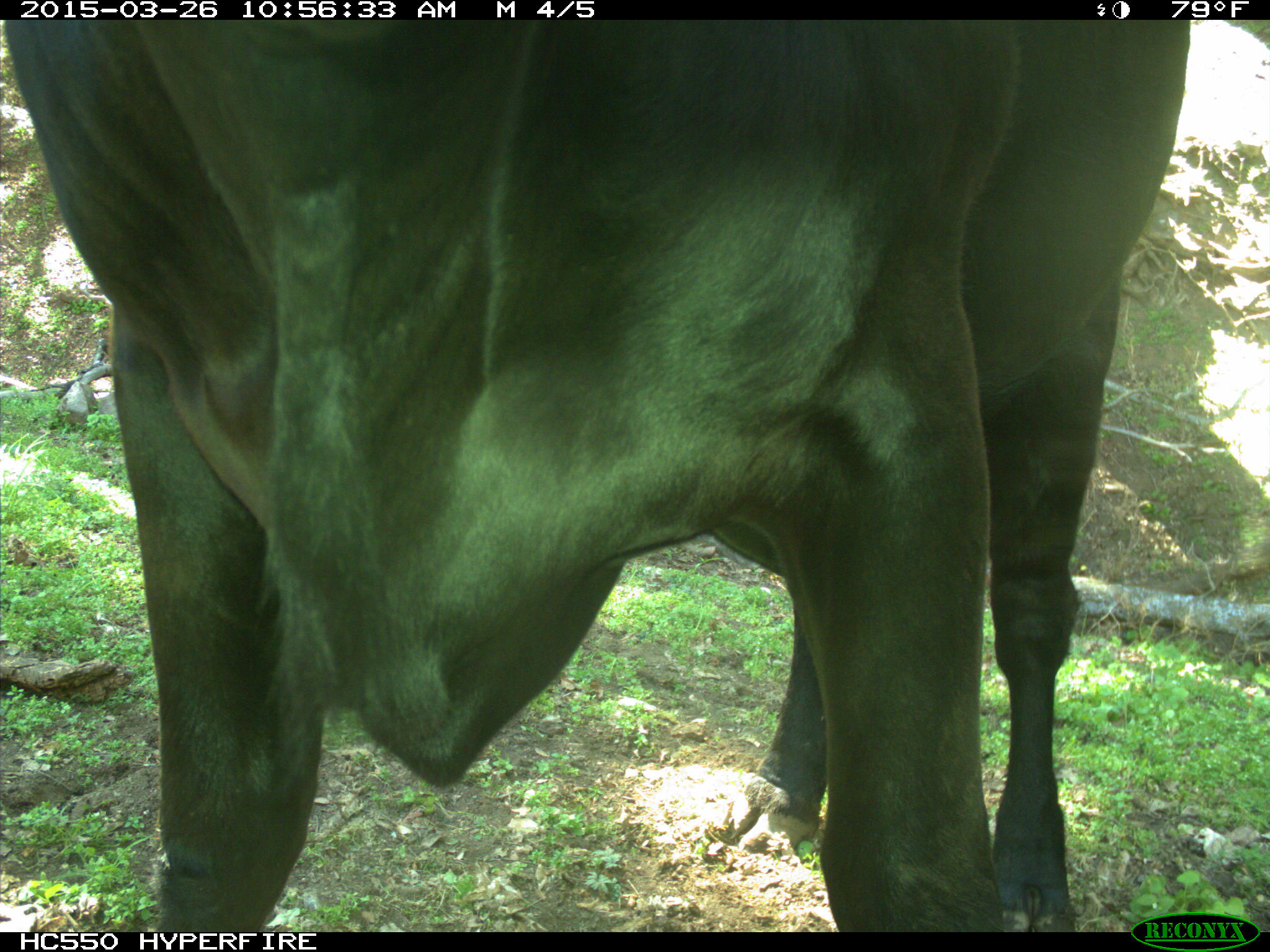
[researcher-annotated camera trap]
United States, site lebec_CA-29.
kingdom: Animalia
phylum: Chordata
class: Mammalia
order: Artiodactyla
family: Bovidae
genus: Bos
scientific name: Bos taurus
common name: domestic cow